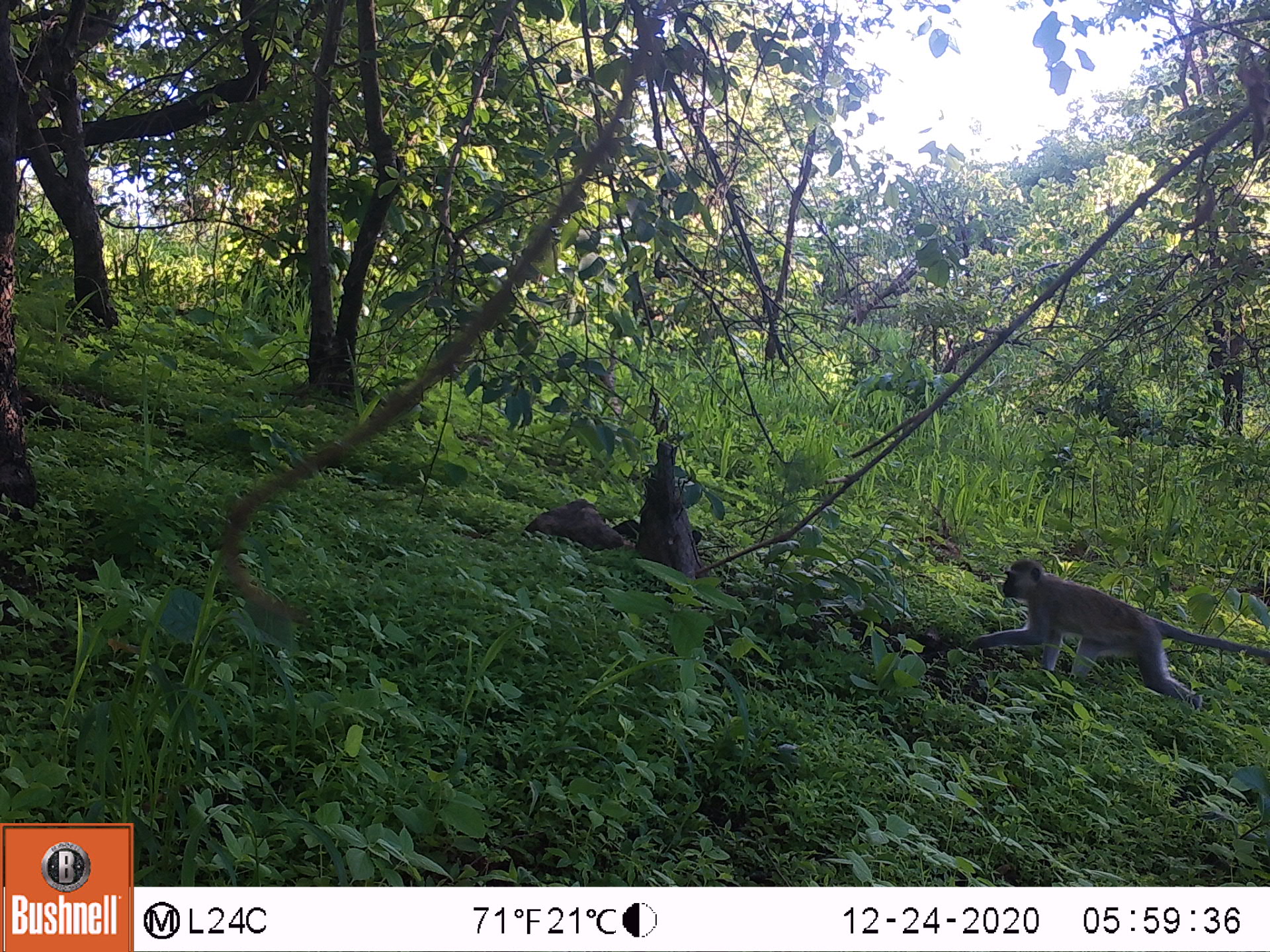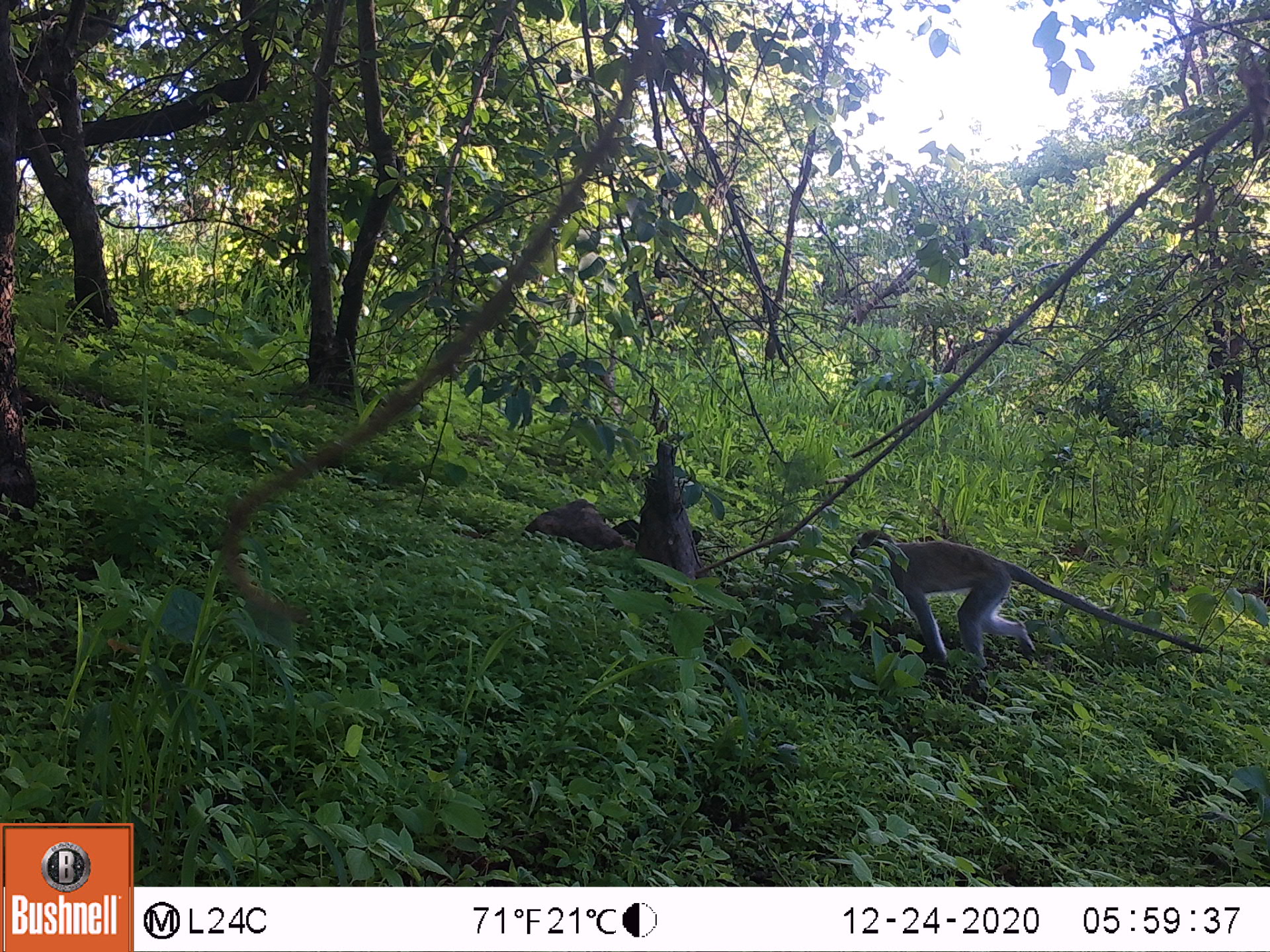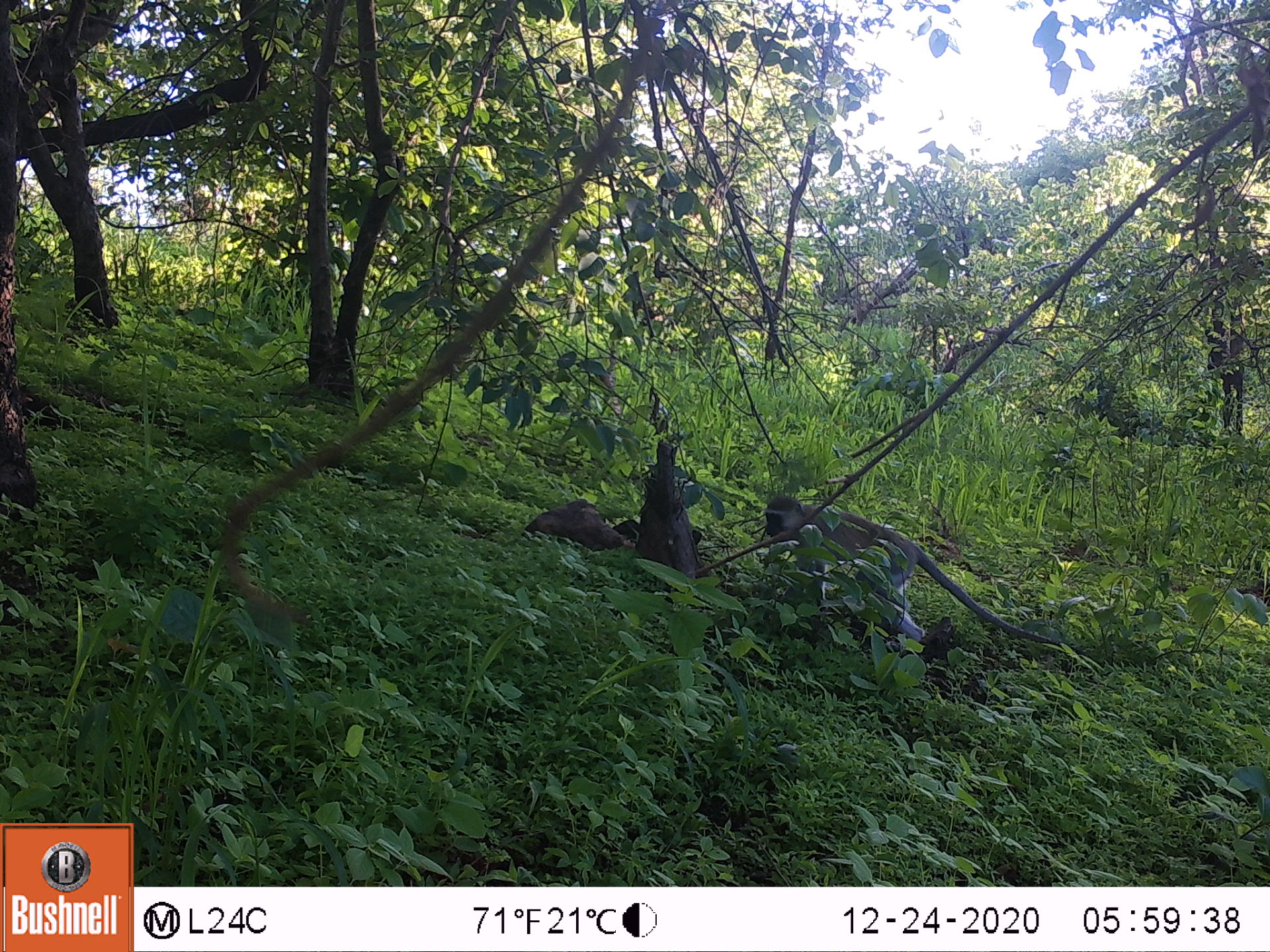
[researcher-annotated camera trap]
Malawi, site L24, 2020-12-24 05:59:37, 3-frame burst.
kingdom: Animalia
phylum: Chordata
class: Mammalia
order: Primates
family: Cercopithecidae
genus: Chlorocebus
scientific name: Chlorocebus pygerythrus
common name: vervet monkey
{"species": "vervet monkey (Chlorocebus pygerythrus)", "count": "1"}